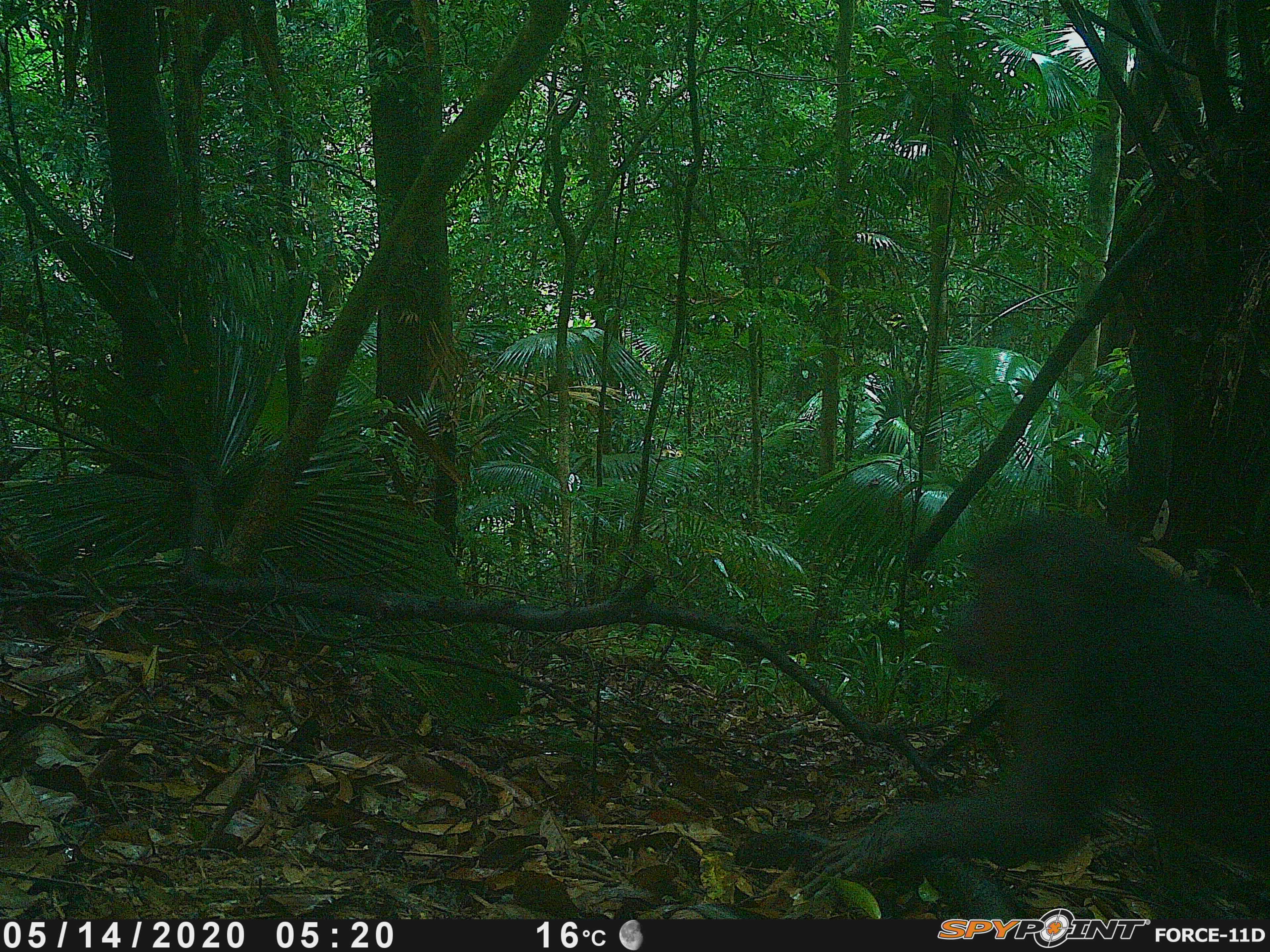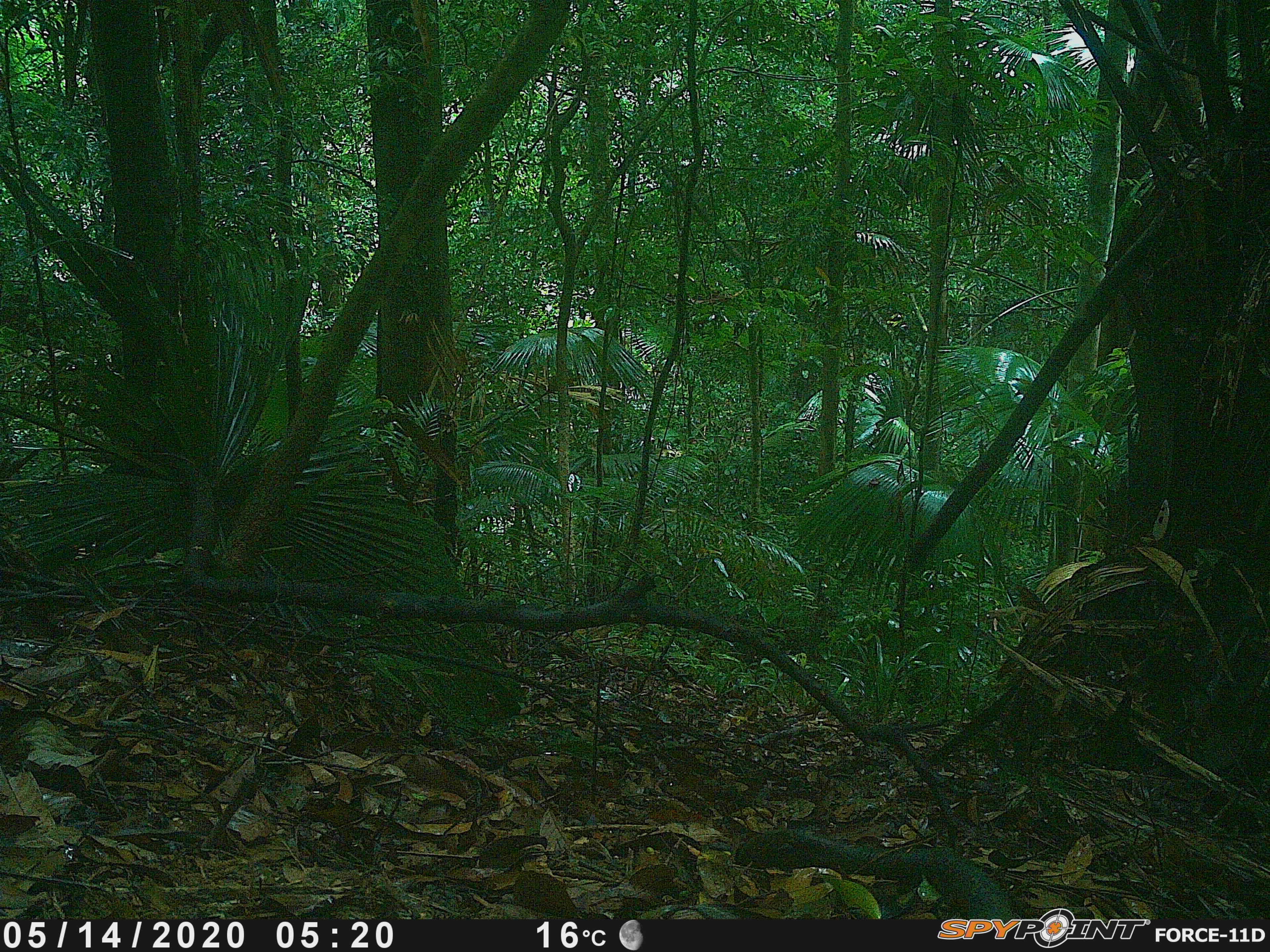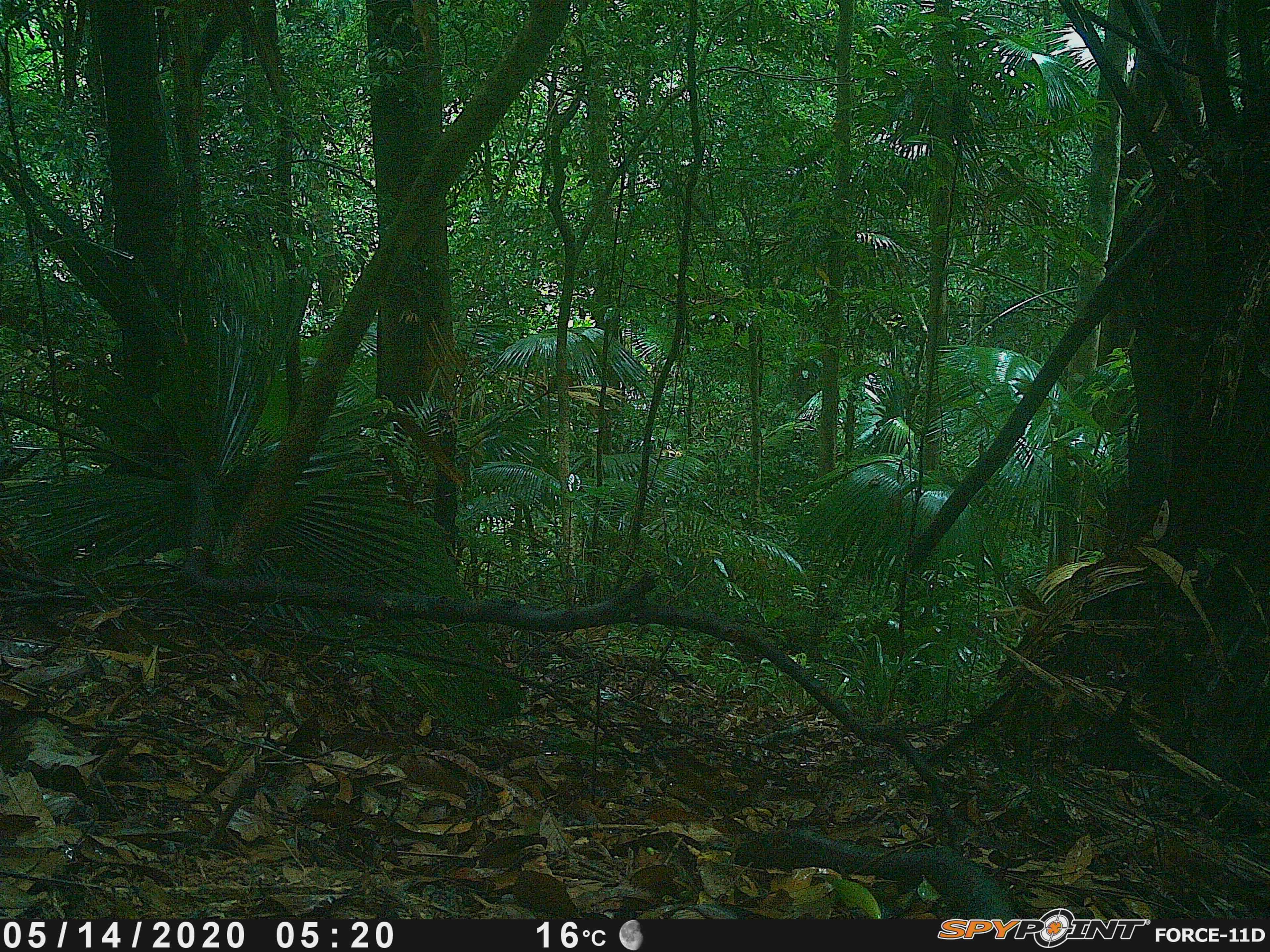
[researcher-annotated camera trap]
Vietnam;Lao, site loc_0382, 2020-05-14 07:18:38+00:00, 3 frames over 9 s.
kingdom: Animalia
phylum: Chordata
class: Mammalia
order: Primates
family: Cercopithecidae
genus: Macaca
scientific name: Macaca arctoides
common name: stump-tailed macaque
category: stump tailed macaque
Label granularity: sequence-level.